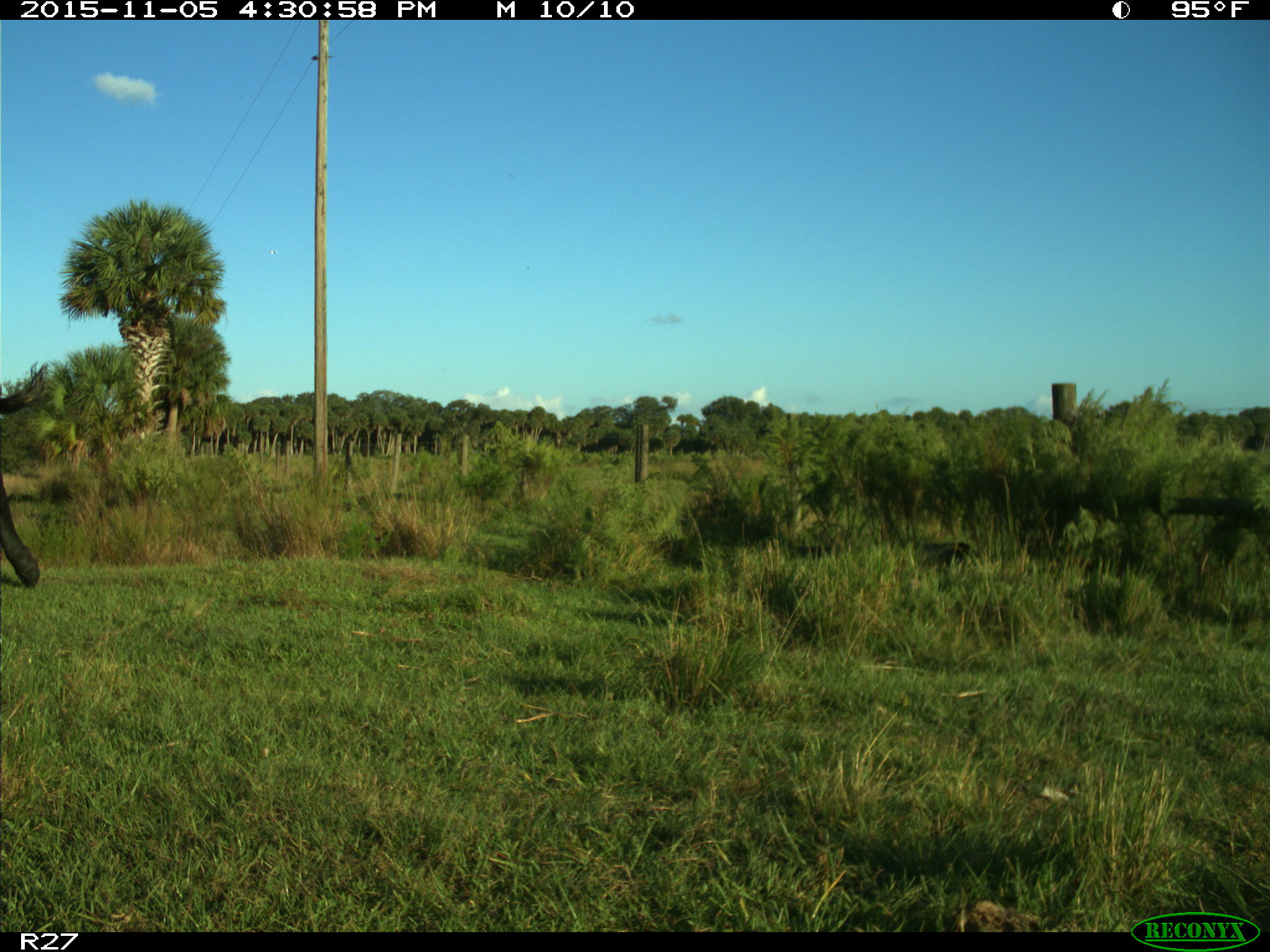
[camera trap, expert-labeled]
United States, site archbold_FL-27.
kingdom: Animalia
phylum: Chordata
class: Mammalia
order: Artiodactyla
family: Bovidae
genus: Bos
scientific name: Bos taurus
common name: domestic cow